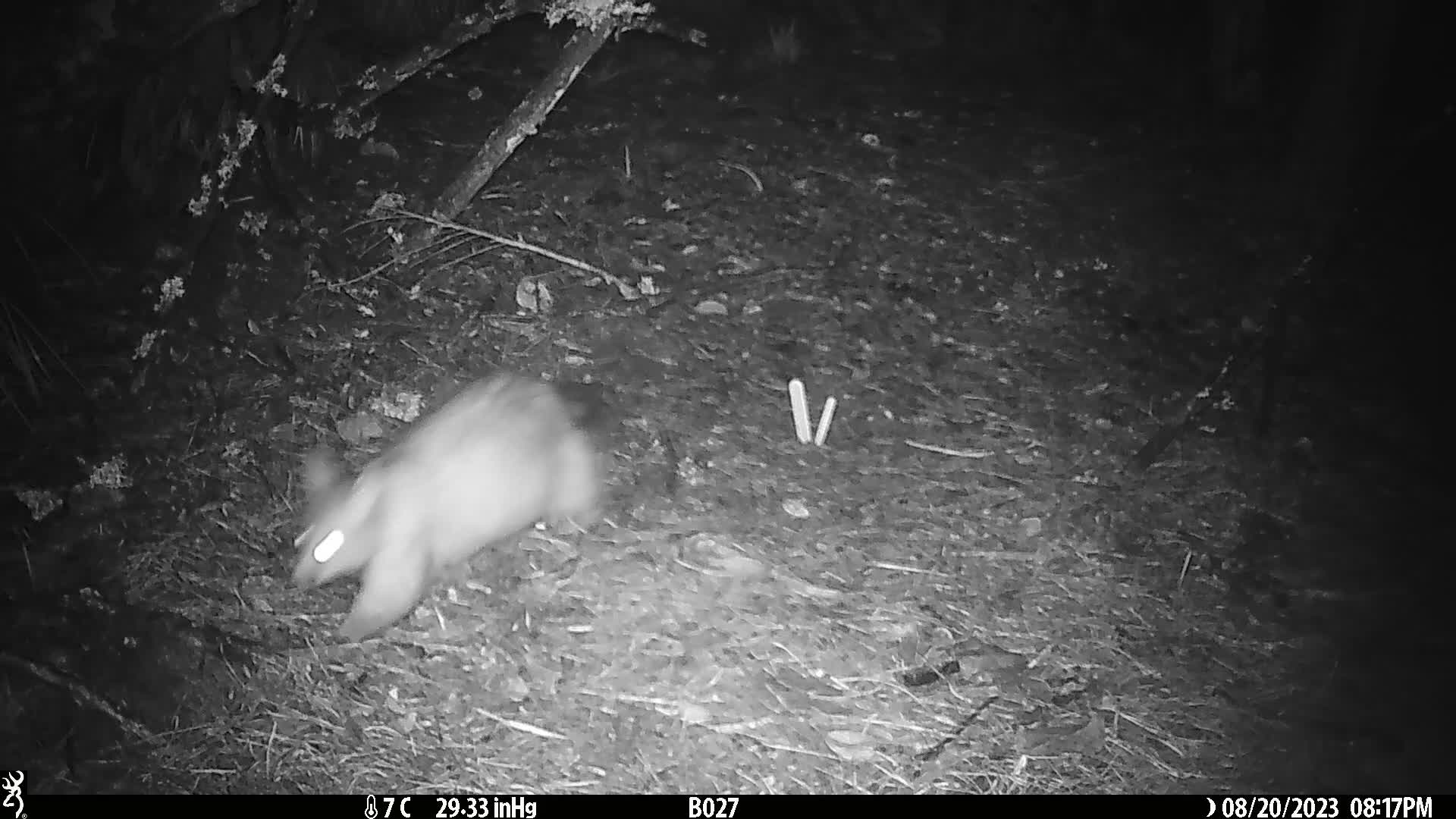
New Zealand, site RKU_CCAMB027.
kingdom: Animalia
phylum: Chordata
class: Mammalia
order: Diprotodontia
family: Phalangeridae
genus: Trichosurus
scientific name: Trichosurus vulpecula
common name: common brushtail possum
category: possum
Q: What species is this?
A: Possum (common brushtail possum) (Trichosurus vulpecula).